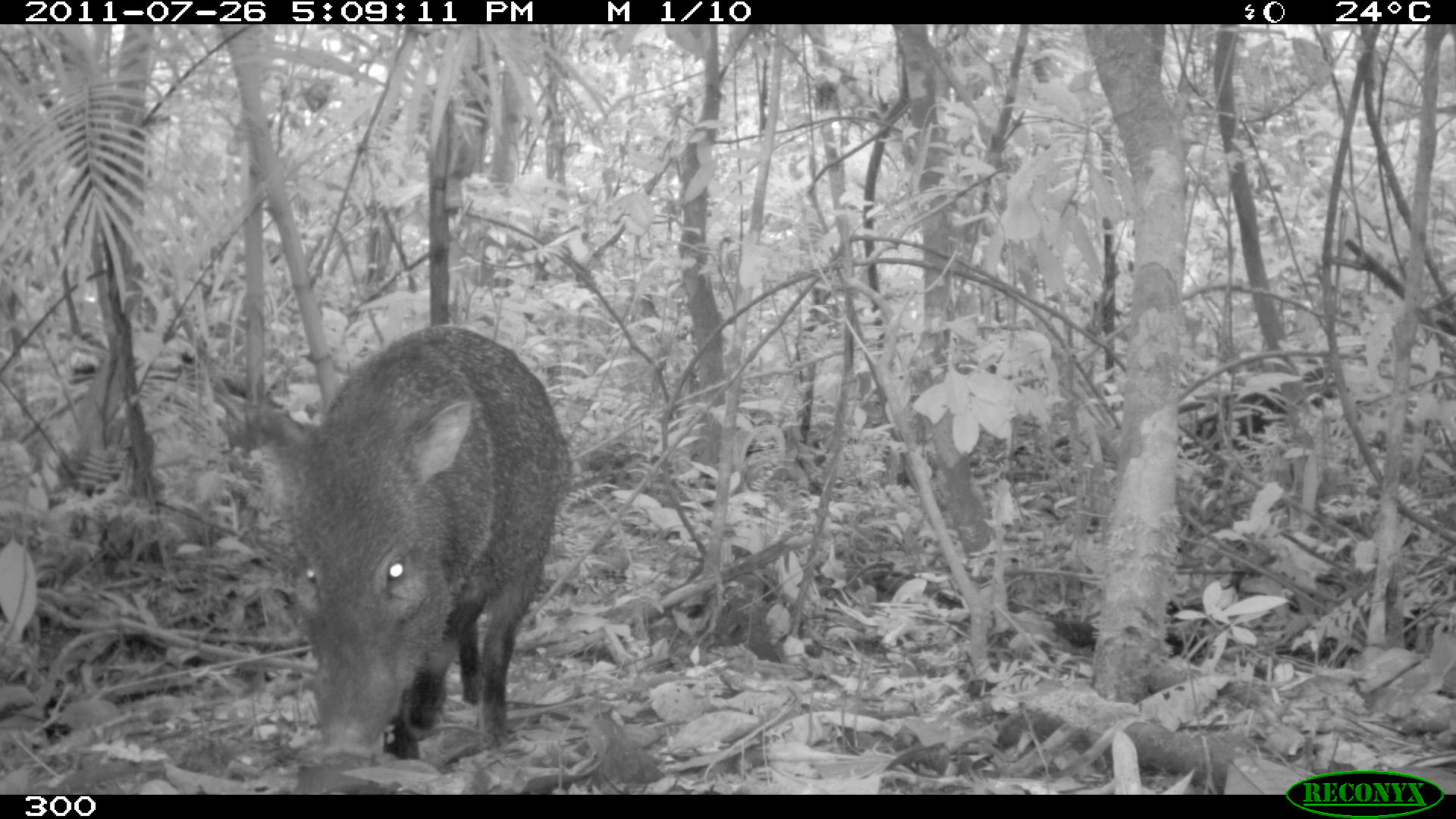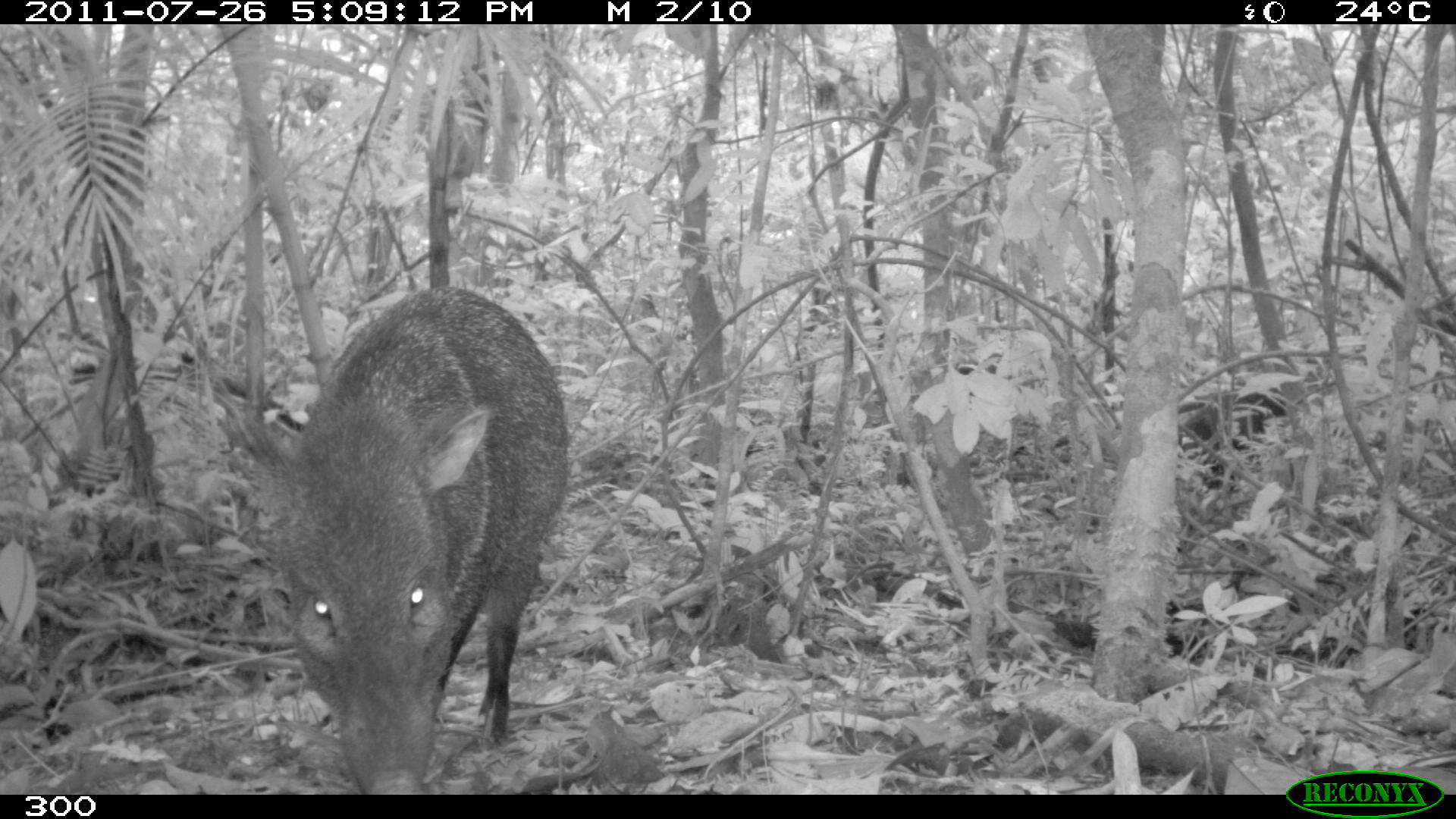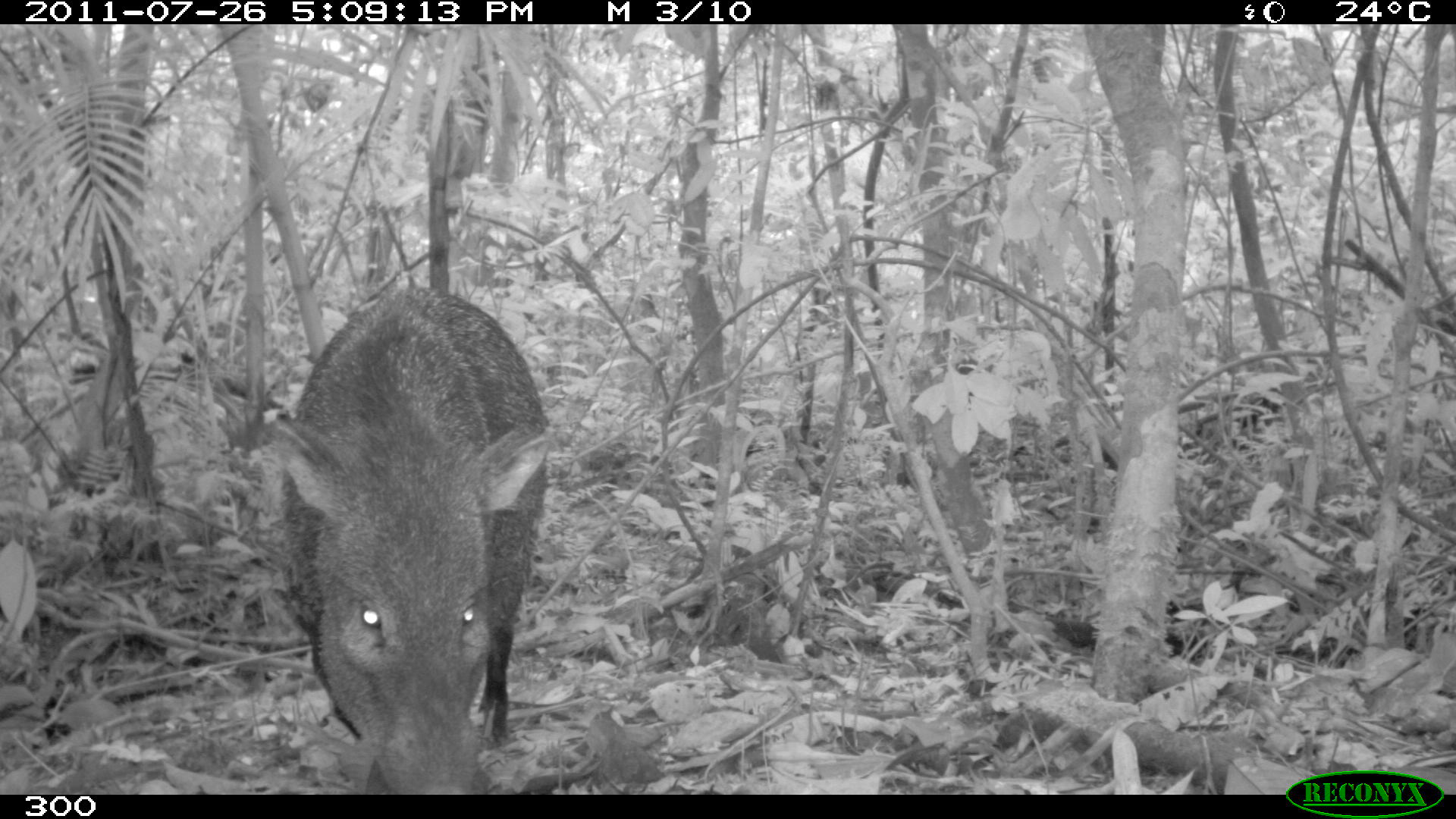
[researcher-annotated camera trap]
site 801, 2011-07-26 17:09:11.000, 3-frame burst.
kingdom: Animalia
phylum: Chordata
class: Mammalia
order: Artiodactyla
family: Tayassuidae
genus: Pecari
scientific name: Pecari tajacu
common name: collared peccary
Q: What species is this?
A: Pecari tajacu (collared peccary).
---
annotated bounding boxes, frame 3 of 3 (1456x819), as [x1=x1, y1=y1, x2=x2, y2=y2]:
pecari tajacu: [x1=274, y1=285, x2=552, y2=794]